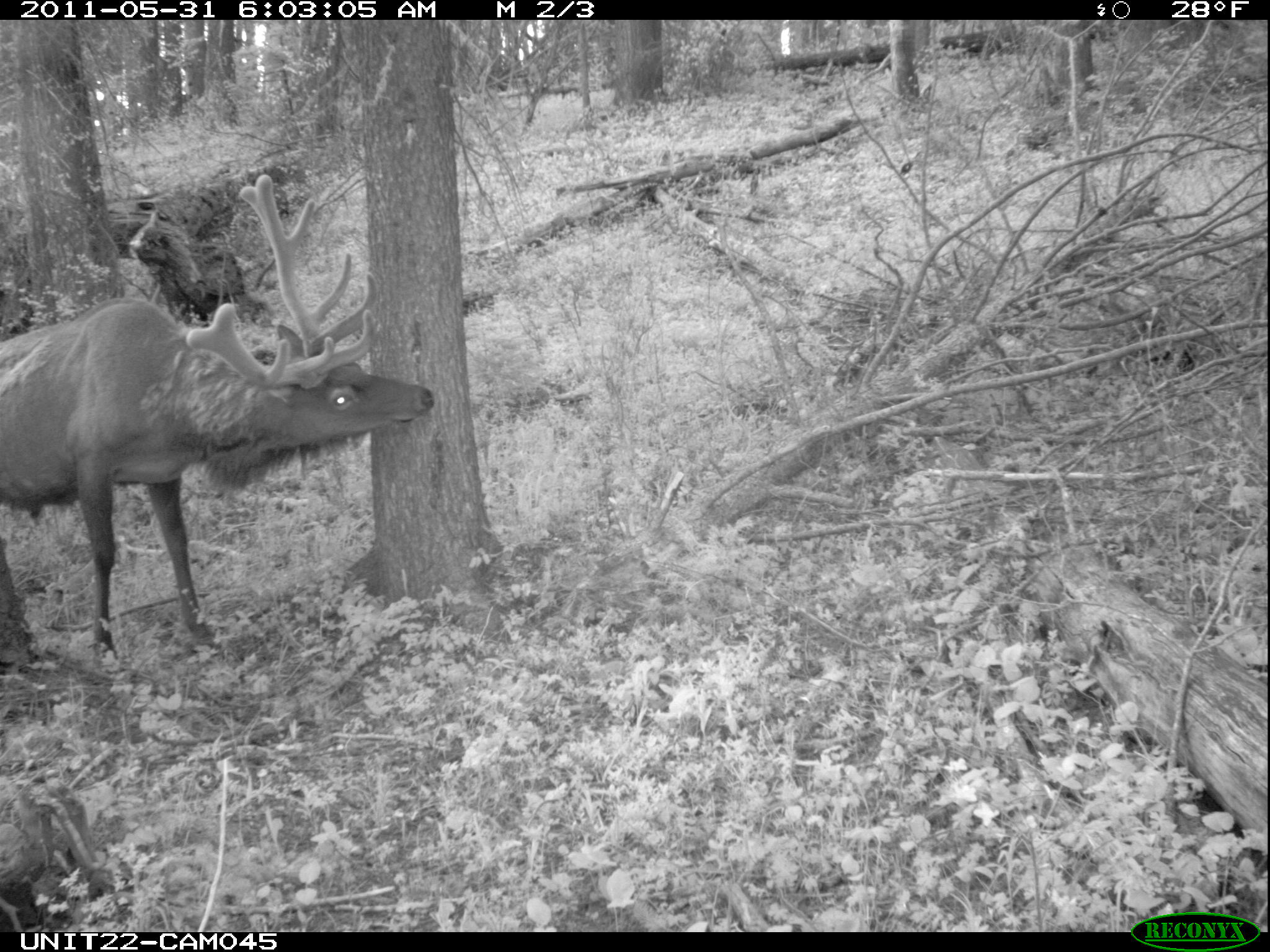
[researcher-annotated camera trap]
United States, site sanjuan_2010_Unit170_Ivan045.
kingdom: Animalia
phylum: Chordata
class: Mammalia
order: Artiodactyla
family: Cervidae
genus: Cervus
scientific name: Cervus elaphus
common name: red deer